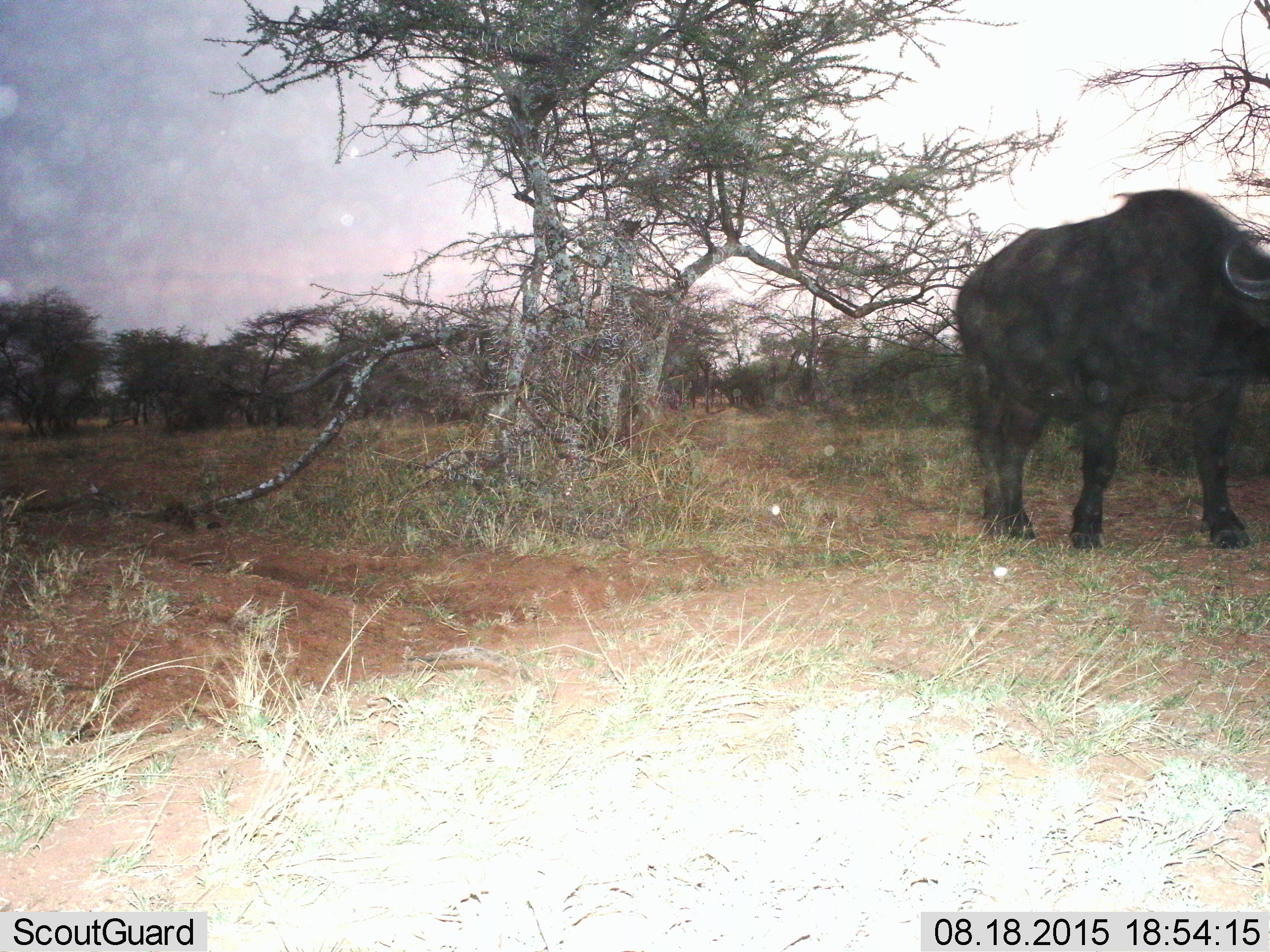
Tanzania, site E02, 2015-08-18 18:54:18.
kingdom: Animalia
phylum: Chordata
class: Mammalia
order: Artiodactyla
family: Bovidae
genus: Syncerus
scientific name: Syncerus caffer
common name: cape buffalo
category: buffalo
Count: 1.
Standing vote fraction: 47%.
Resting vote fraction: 0%.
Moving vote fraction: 59%.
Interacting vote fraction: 0%.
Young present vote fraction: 0%.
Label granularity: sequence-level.